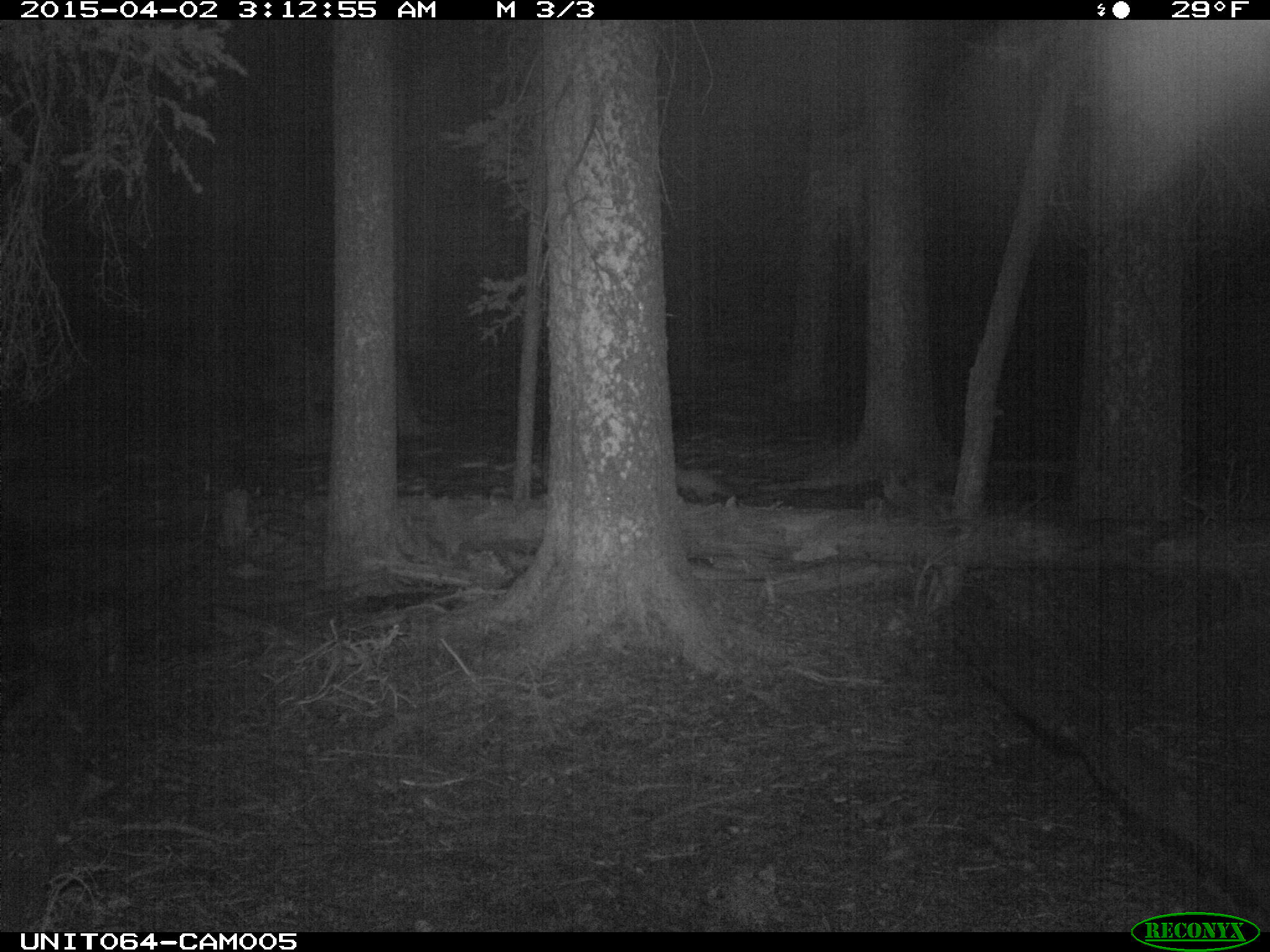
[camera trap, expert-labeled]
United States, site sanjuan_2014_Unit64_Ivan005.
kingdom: Animalia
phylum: Chordata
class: Mammalia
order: Carnivora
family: Mustelidae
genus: Martes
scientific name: Martes americana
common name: american marten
Martes americana (american marten).